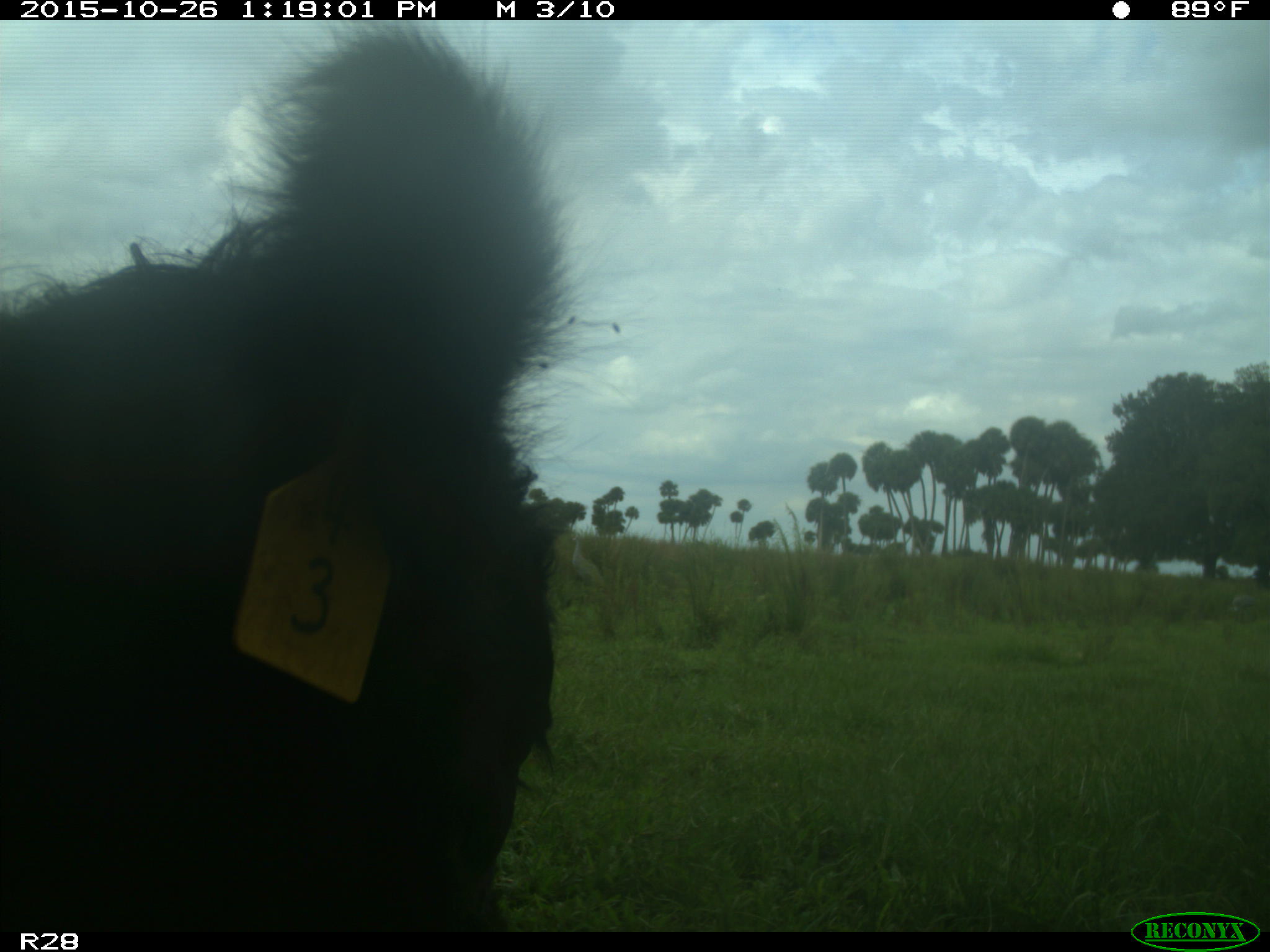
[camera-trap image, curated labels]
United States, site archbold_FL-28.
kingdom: Animalia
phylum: Chordata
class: Mammalia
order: Artiodactyla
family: Bovidae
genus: Bos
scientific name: Bos taurus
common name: domestic cow